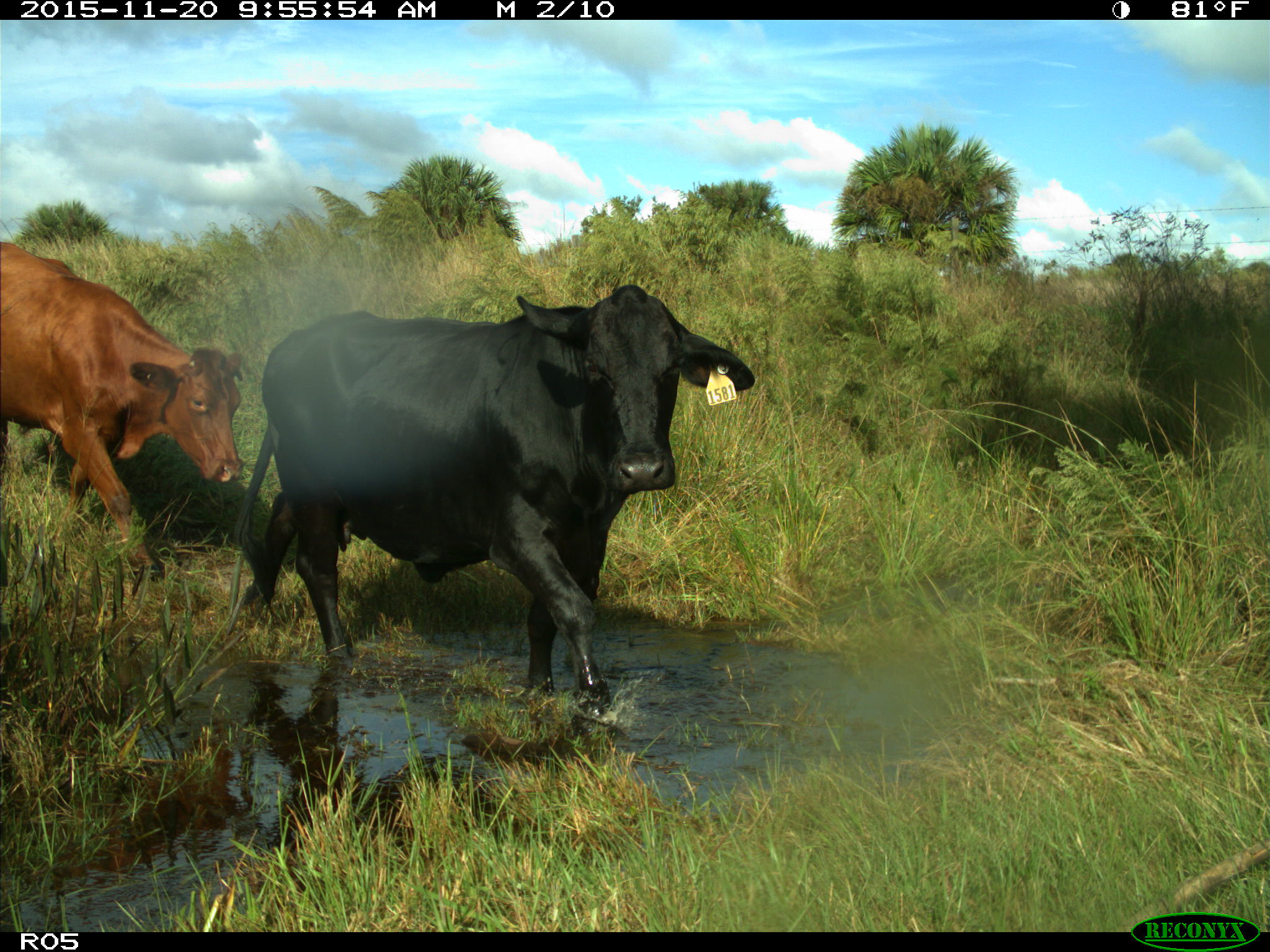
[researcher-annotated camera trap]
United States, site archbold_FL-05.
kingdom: Animalia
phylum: Chordata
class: Mammalia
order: Artiodactyla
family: Bovidae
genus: Bos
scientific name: Bos taurus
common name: domestic cow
Bos taurus (domestic cow).